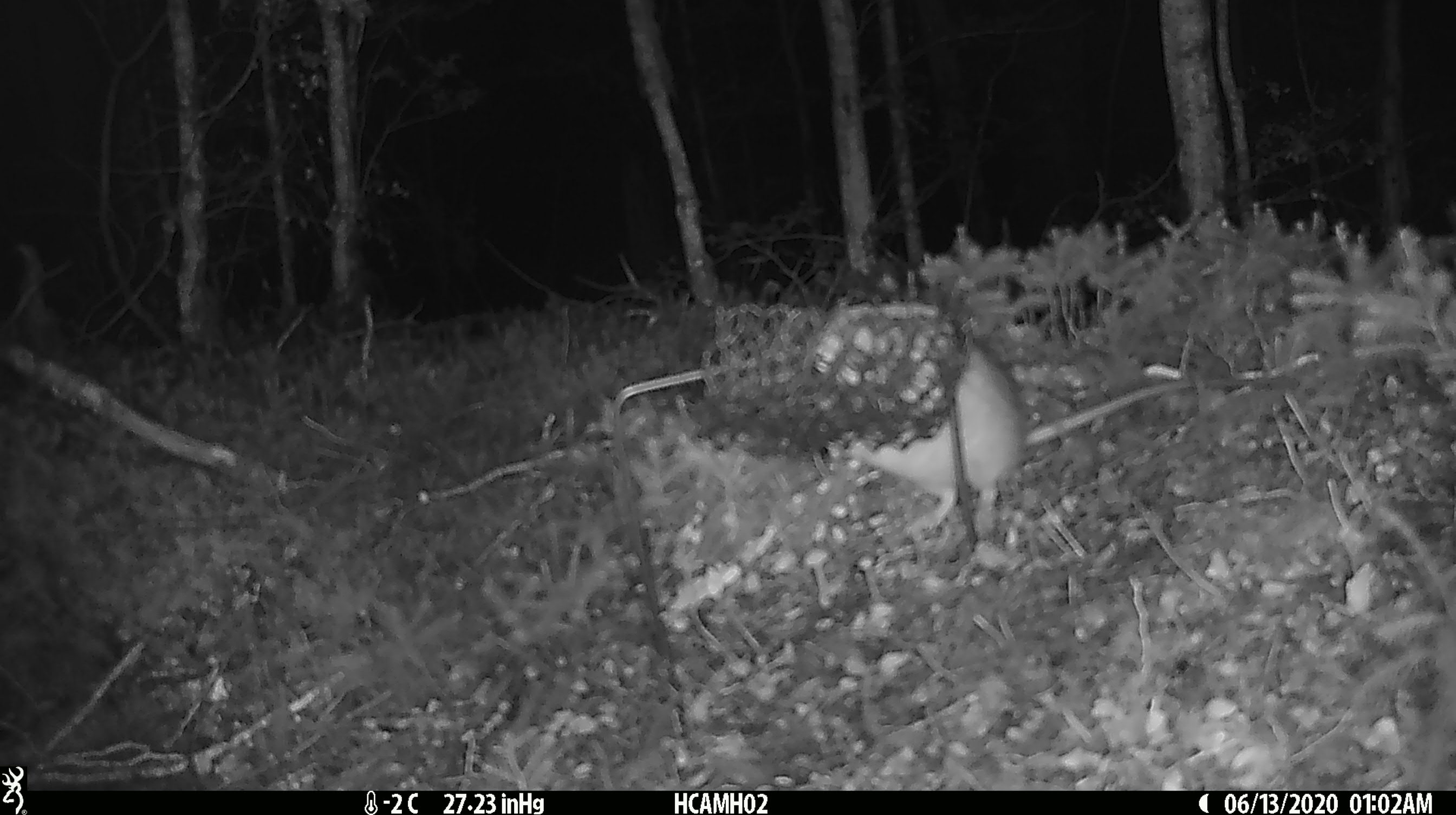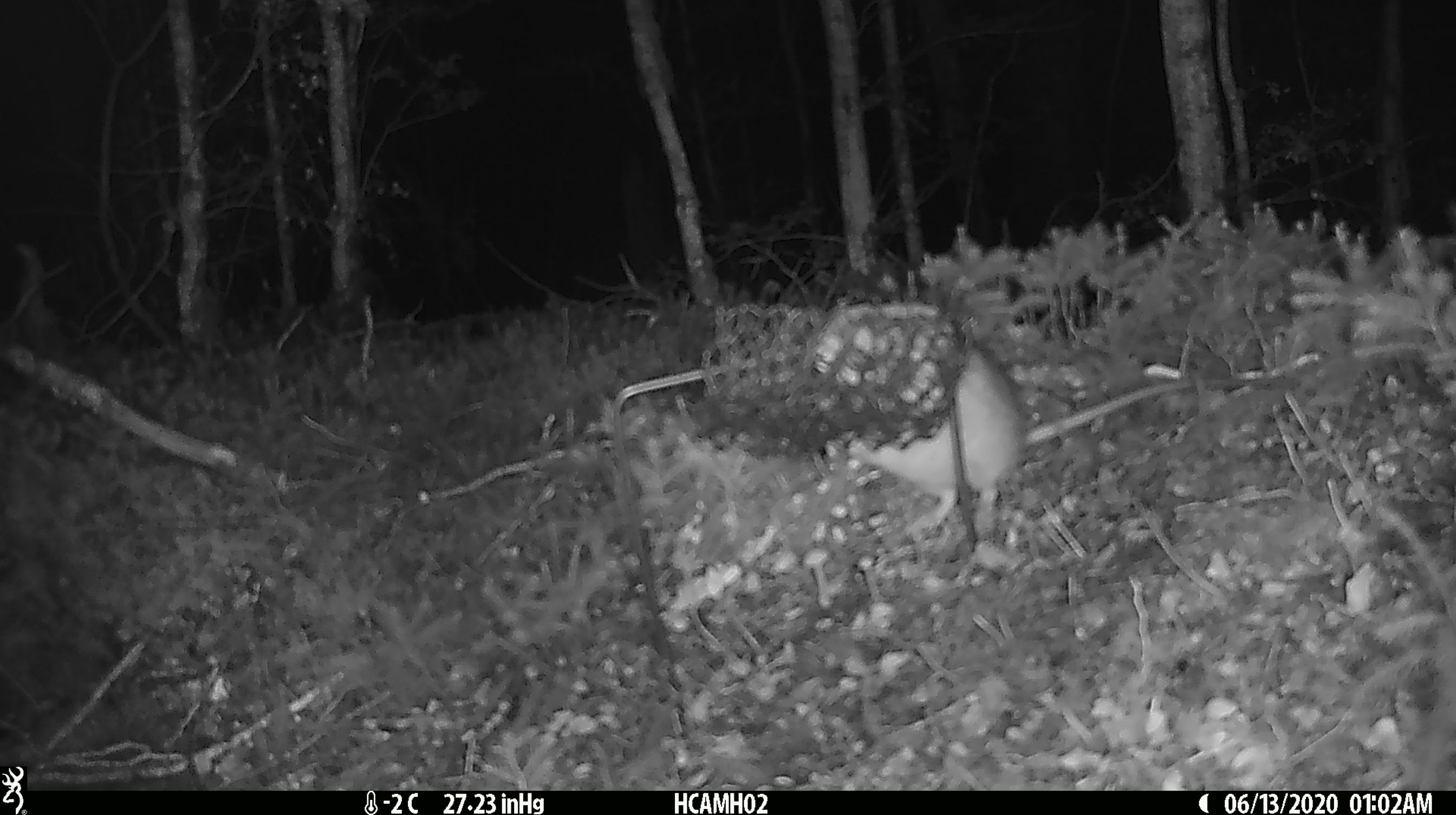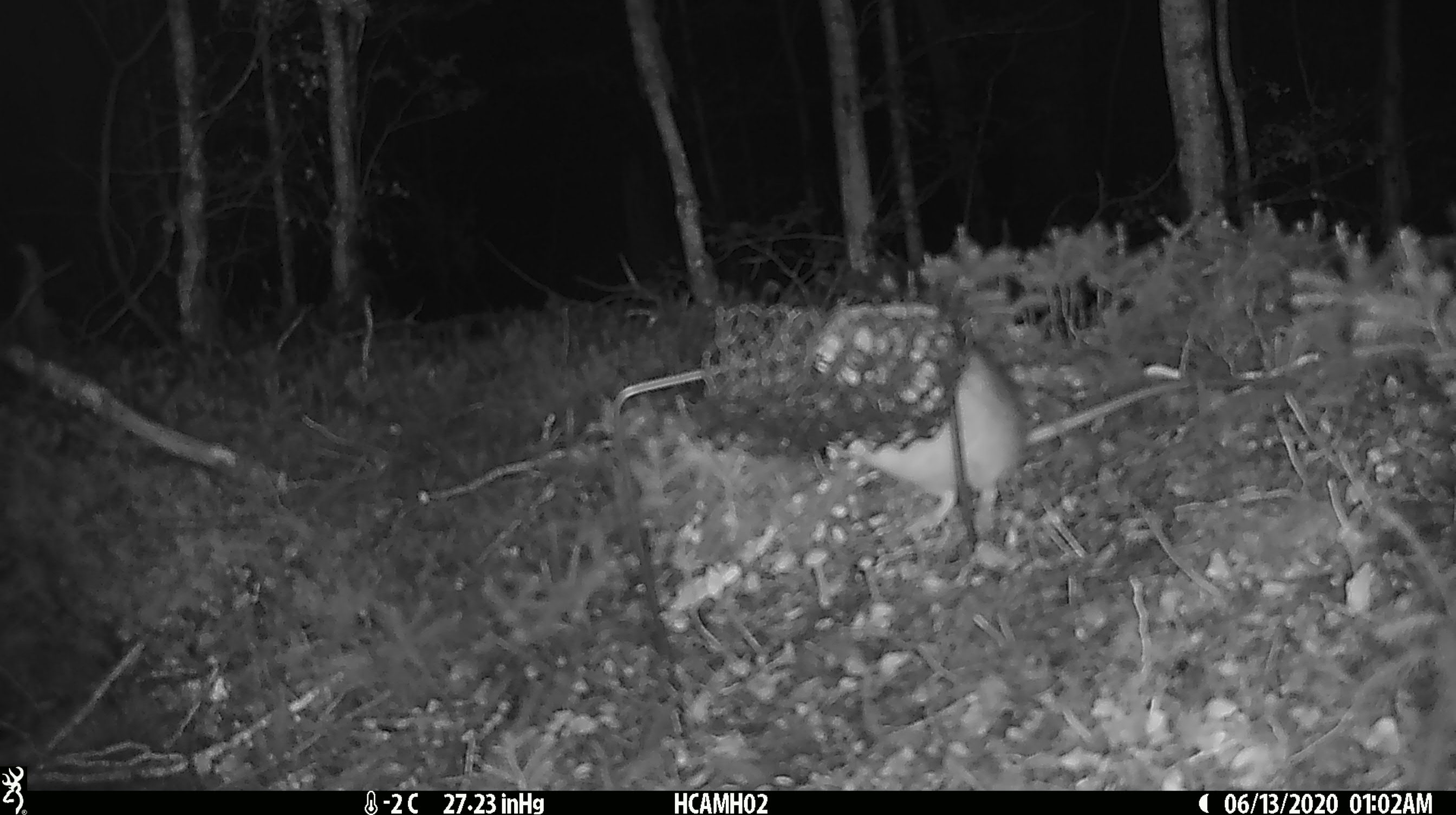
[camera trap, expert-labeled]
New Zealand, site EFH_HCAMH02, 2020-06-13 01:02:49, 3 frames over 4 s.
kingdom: Animalia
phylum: Chordata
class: Mammalia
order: Rodentia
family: Muridae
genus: Rattus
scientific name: Rattus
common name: rat